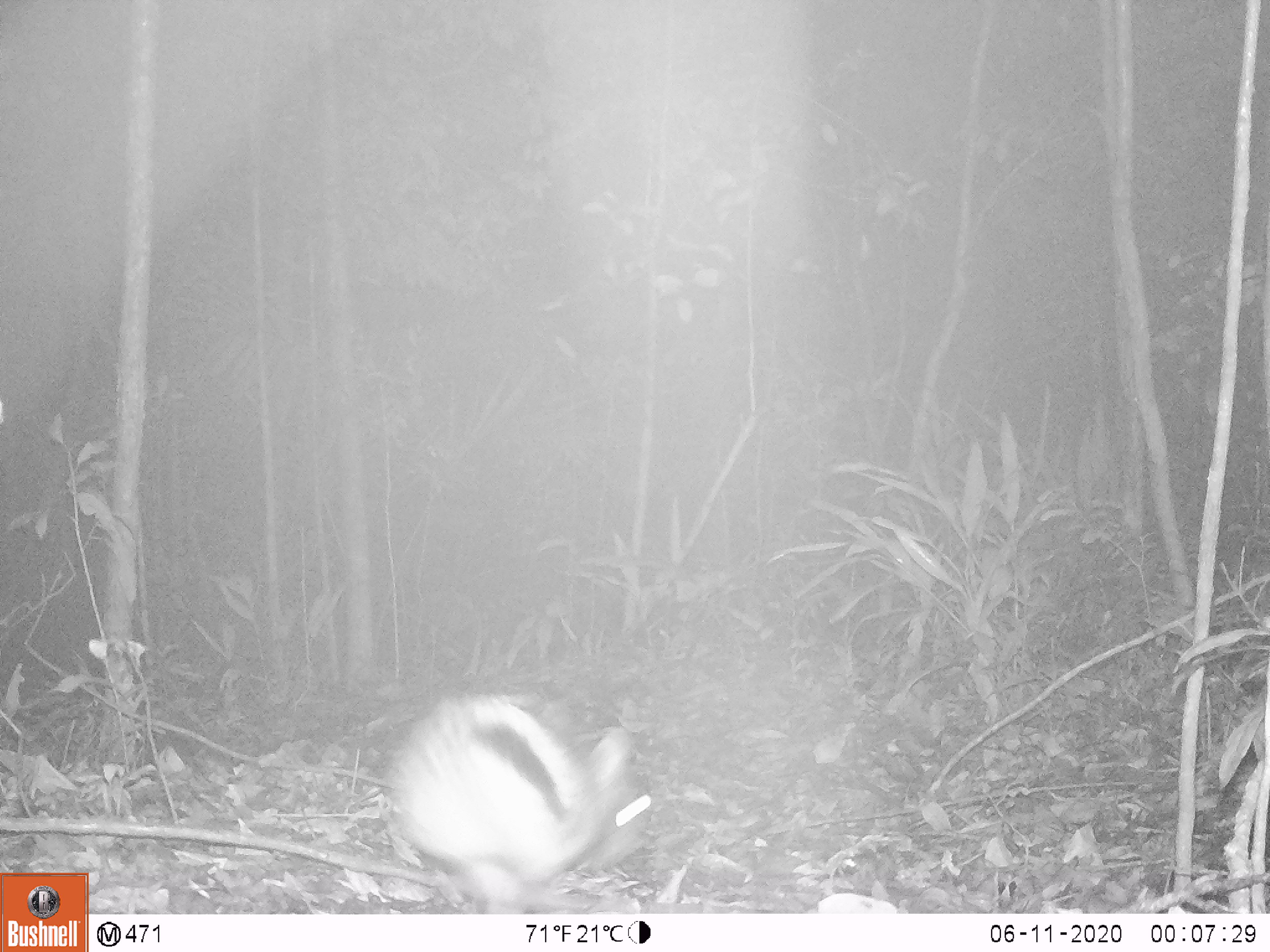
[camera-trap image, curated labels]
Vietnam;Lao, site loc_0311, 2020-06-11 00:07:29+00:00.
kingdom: Animalia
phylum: Chordata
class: Mammalia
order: Lagomorpha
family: Leporidae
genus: Nesolagus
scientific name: Nesolagus timminsi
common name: annamite striped rabbit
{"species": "annamite striped rabbit (Nesolagus timminsi)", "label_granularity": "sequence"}